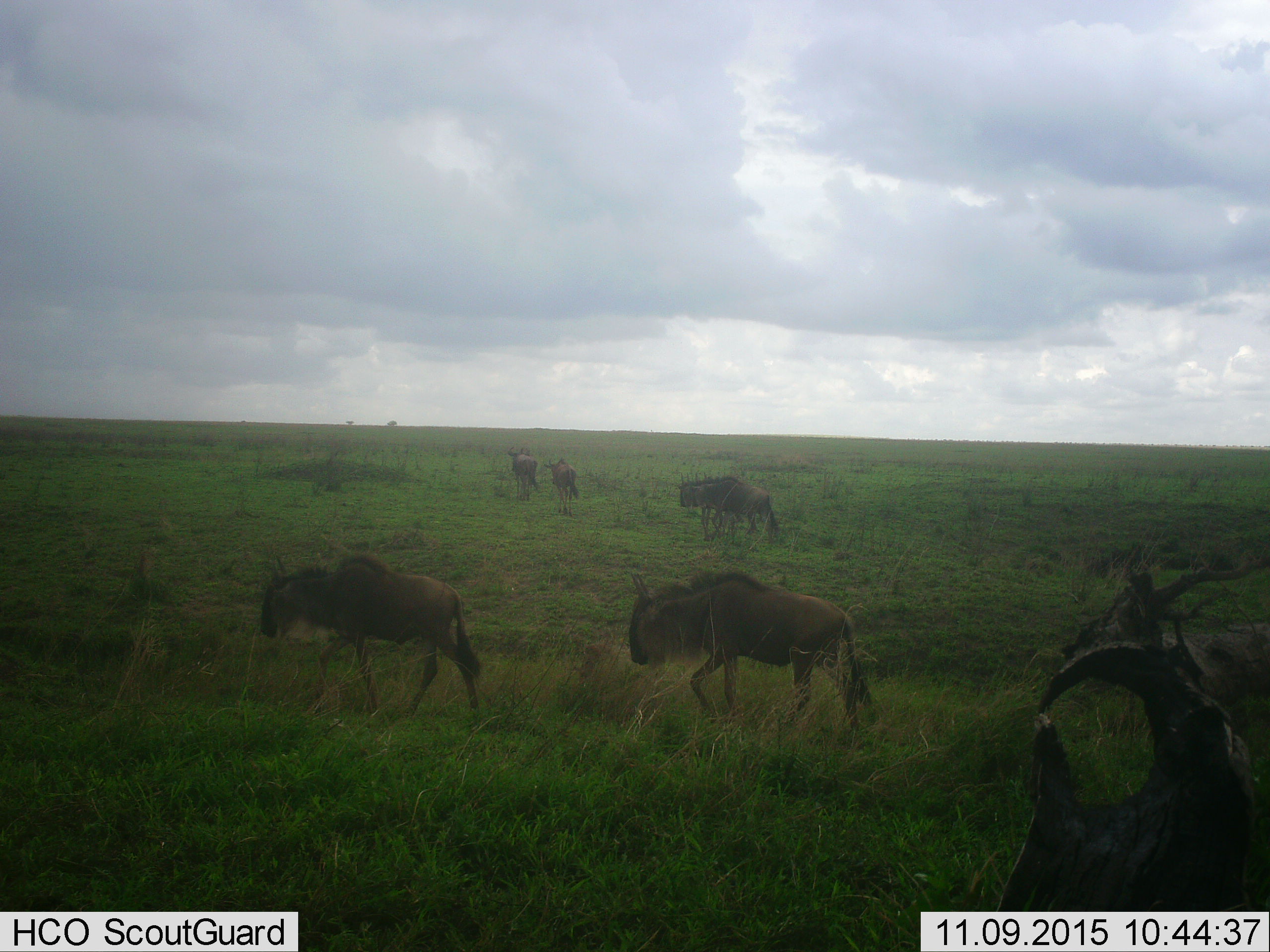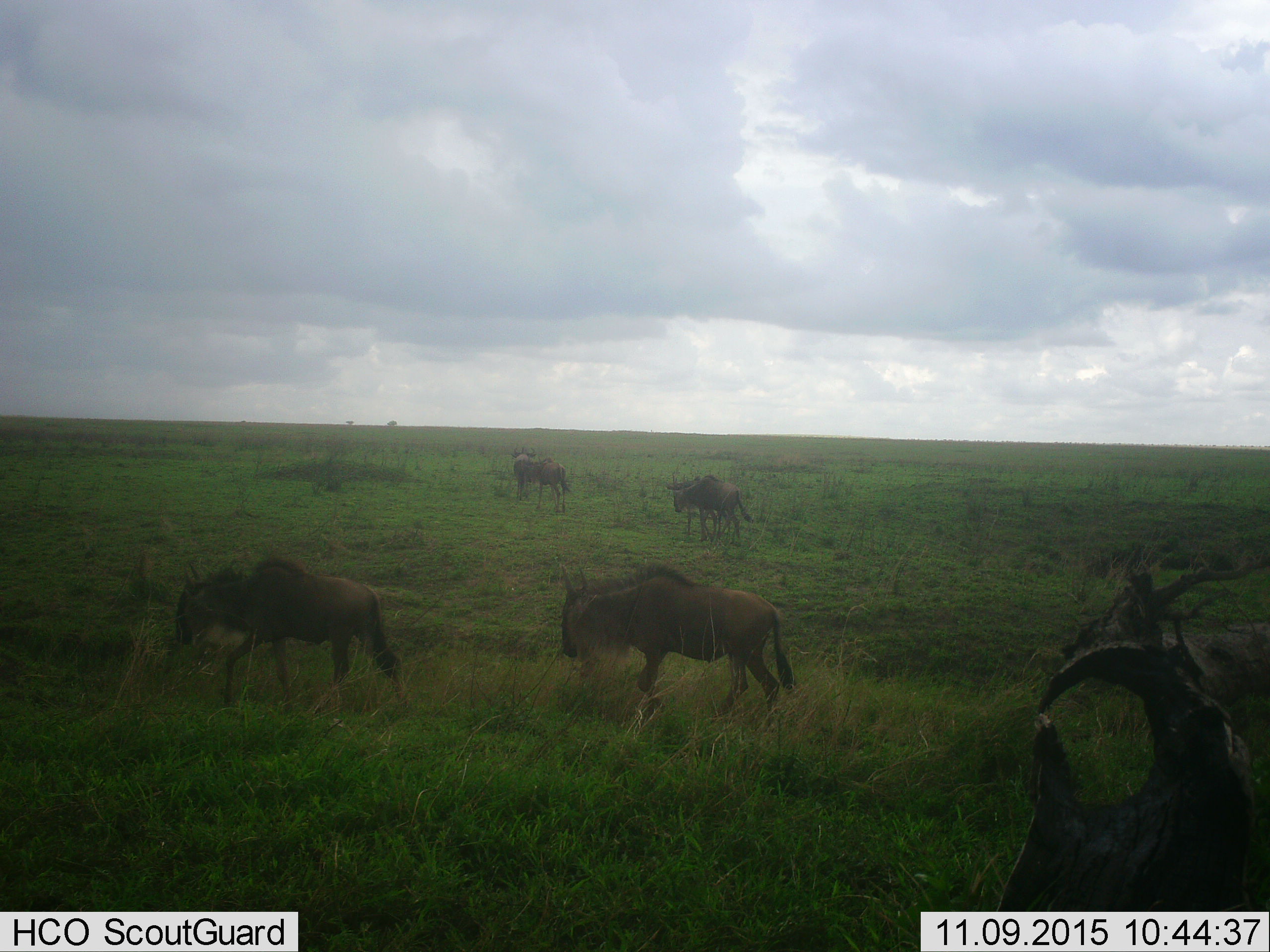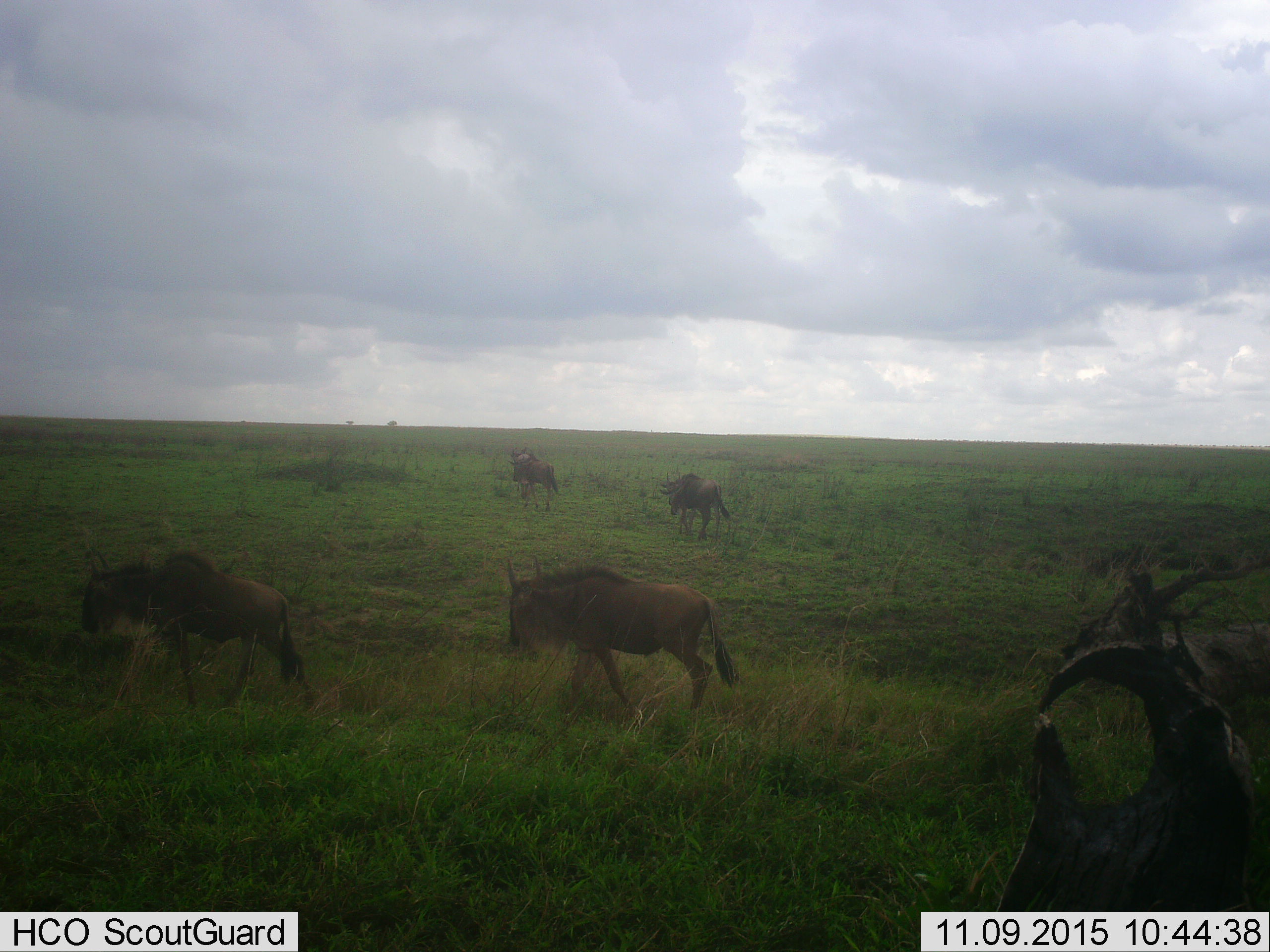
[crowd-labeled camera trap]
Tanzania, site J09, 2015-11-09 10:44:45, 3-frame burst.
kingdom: Animalia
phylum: Chordata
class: Mammalia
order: Artiodactyla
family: Bovidae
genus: Connochaetes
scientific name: Connochaetes taurinus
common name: blue wildebeest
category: wildebeest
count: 6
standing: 10%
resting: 0%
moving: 100%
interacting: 0%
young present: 10%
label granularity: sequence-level